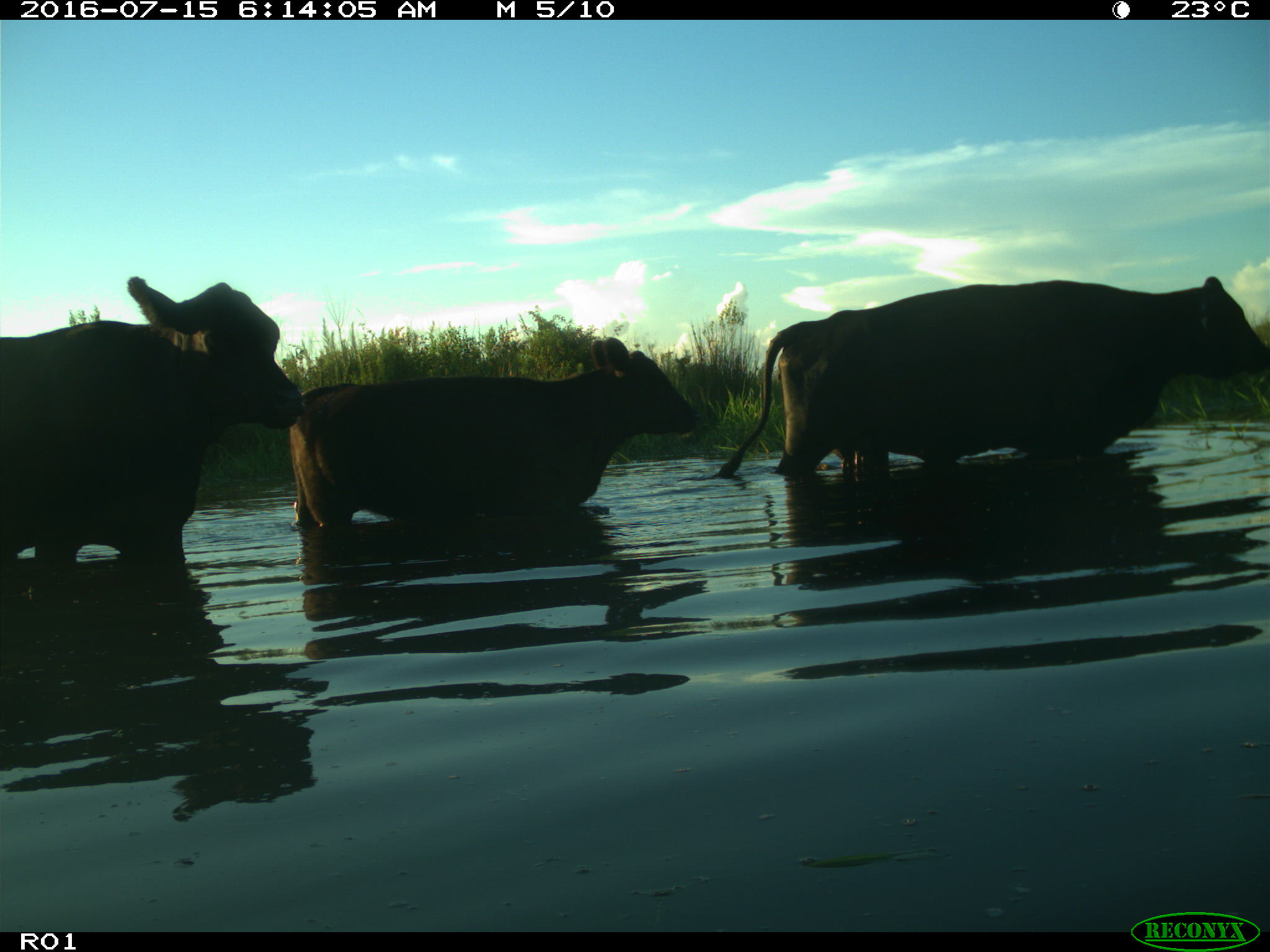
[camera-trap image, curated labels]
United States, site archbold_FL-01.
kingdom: Animalia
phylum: Chordata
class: Mammalia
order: Artiodactyla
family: Bovidae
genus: Bos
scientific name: Bos taurus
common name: domestic cow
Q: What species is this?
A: Bos taurus (domestic cow).